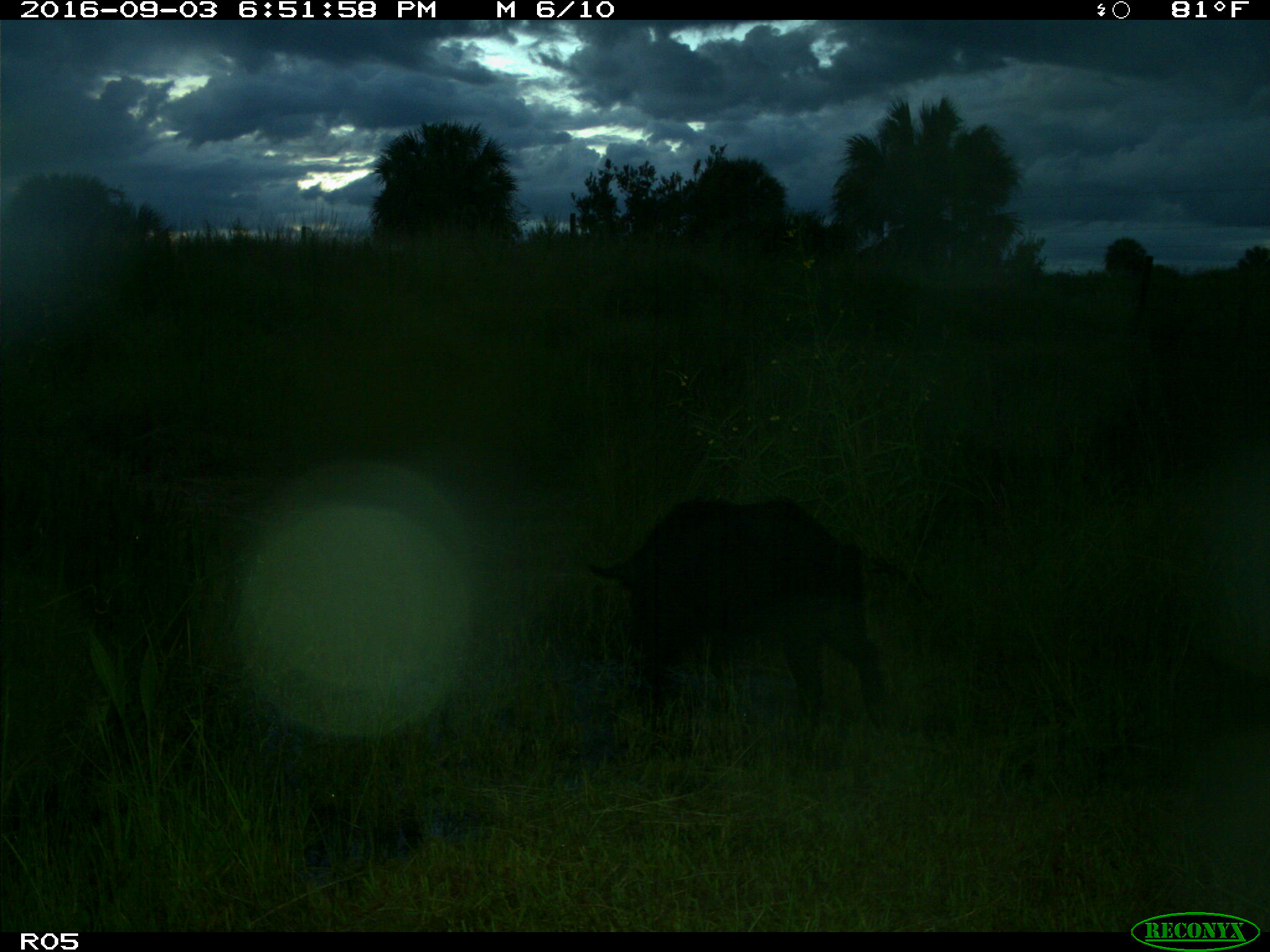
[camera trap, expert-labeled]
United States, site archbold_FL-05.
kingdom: Animalia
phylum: Chordata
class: Mammalia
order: Artiodactyla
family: Suidae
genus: Sus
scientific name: Sus scrofa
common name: wild boar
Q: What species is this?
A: Sus scrofa (wild boar).